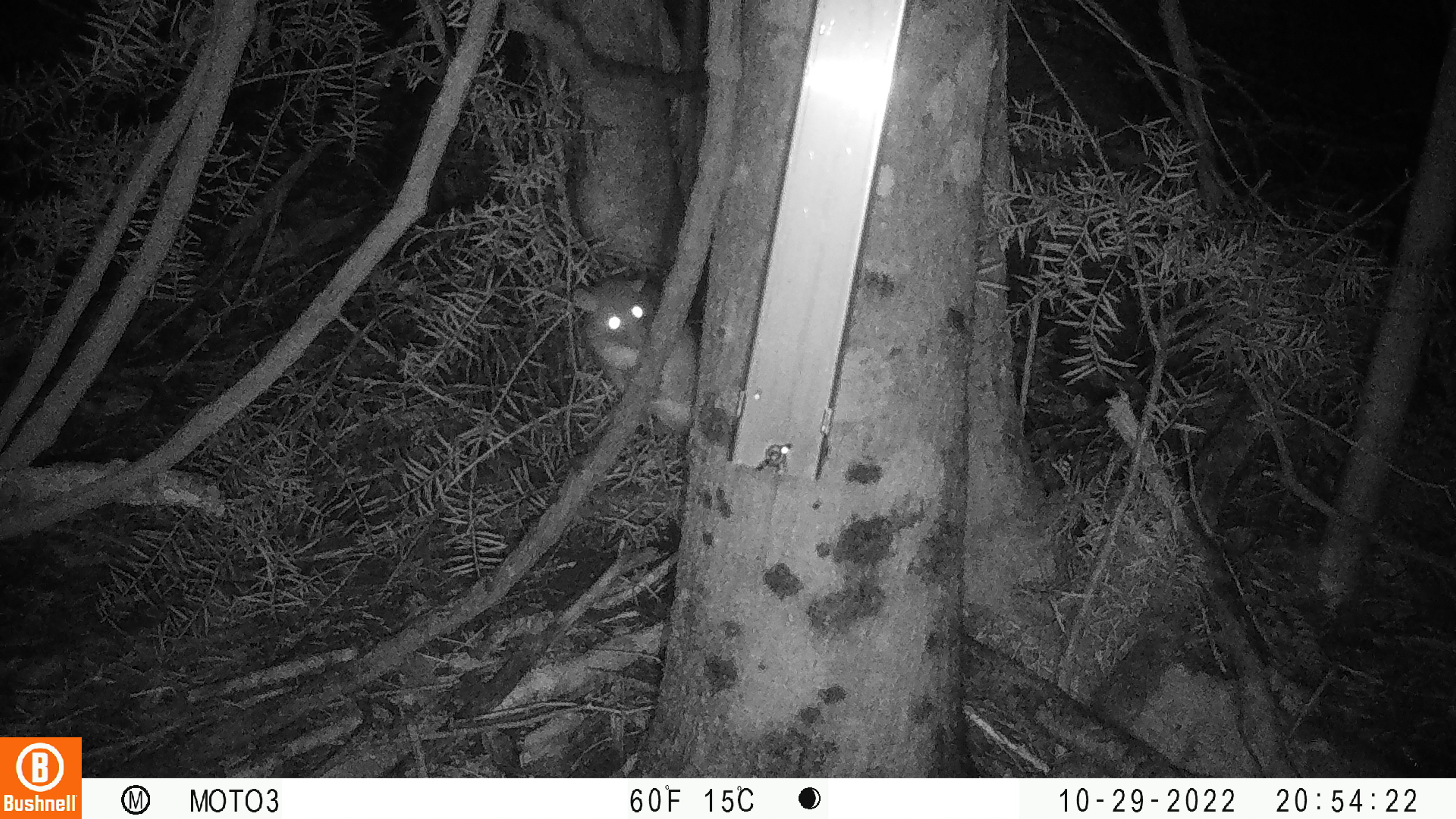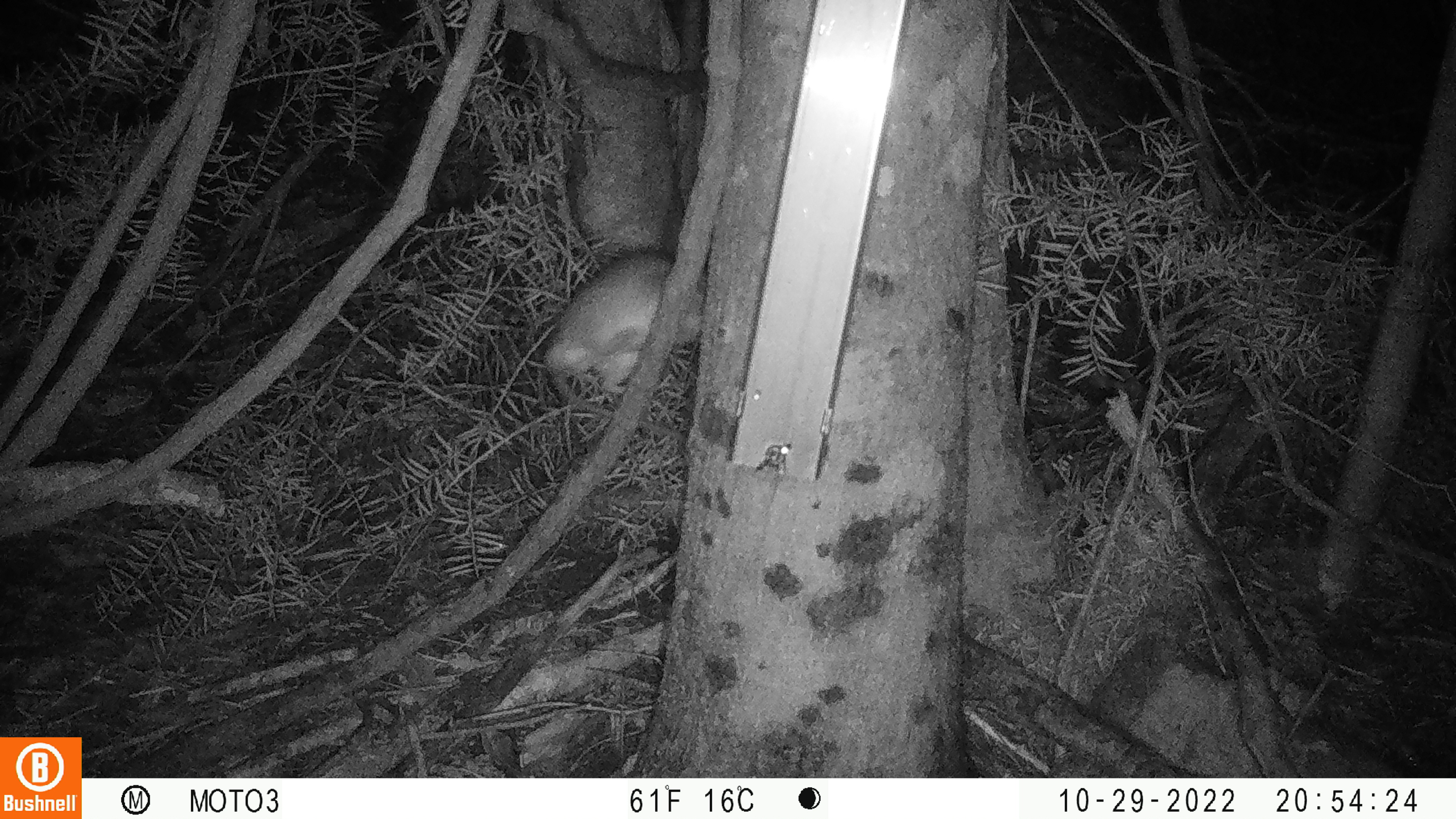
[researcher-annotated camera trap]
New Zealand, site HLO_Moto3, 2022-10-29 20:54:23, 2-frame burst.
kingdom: Animalia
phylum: Chordata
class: Mammalia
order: Rodentia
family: Muridae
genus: Rattus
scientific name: Rattus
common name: rat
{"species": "rat (Rattus)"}